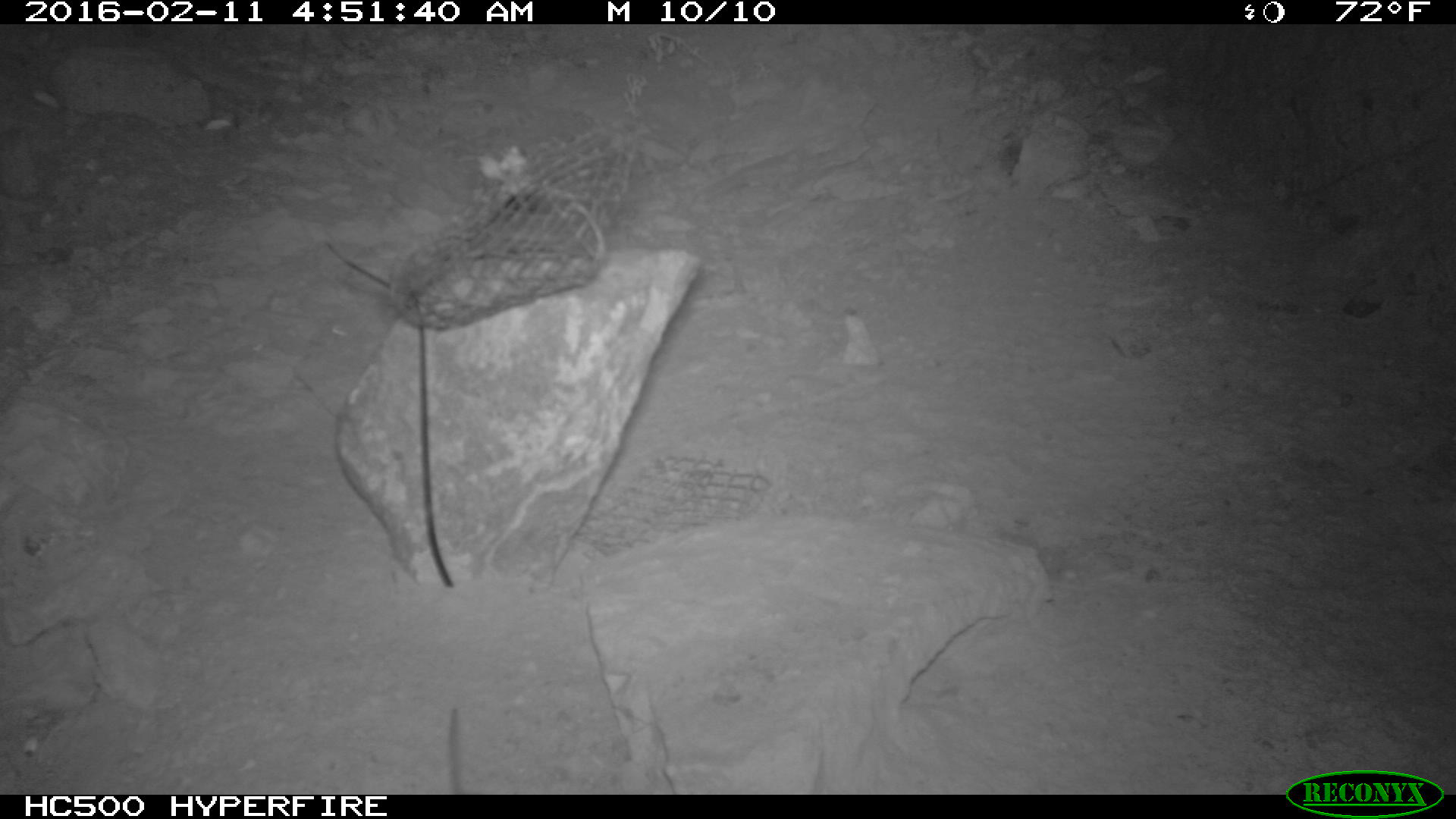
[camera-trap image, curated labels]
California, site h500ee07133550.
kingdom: Animalia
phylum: Chordata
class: Mammalia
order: Rodentia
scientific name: Rodentia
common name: rodent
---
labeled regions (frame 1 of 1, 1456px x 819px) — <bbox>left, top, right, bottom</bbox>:
rodent: <bbox>445, 704, 466, 792</bbox>